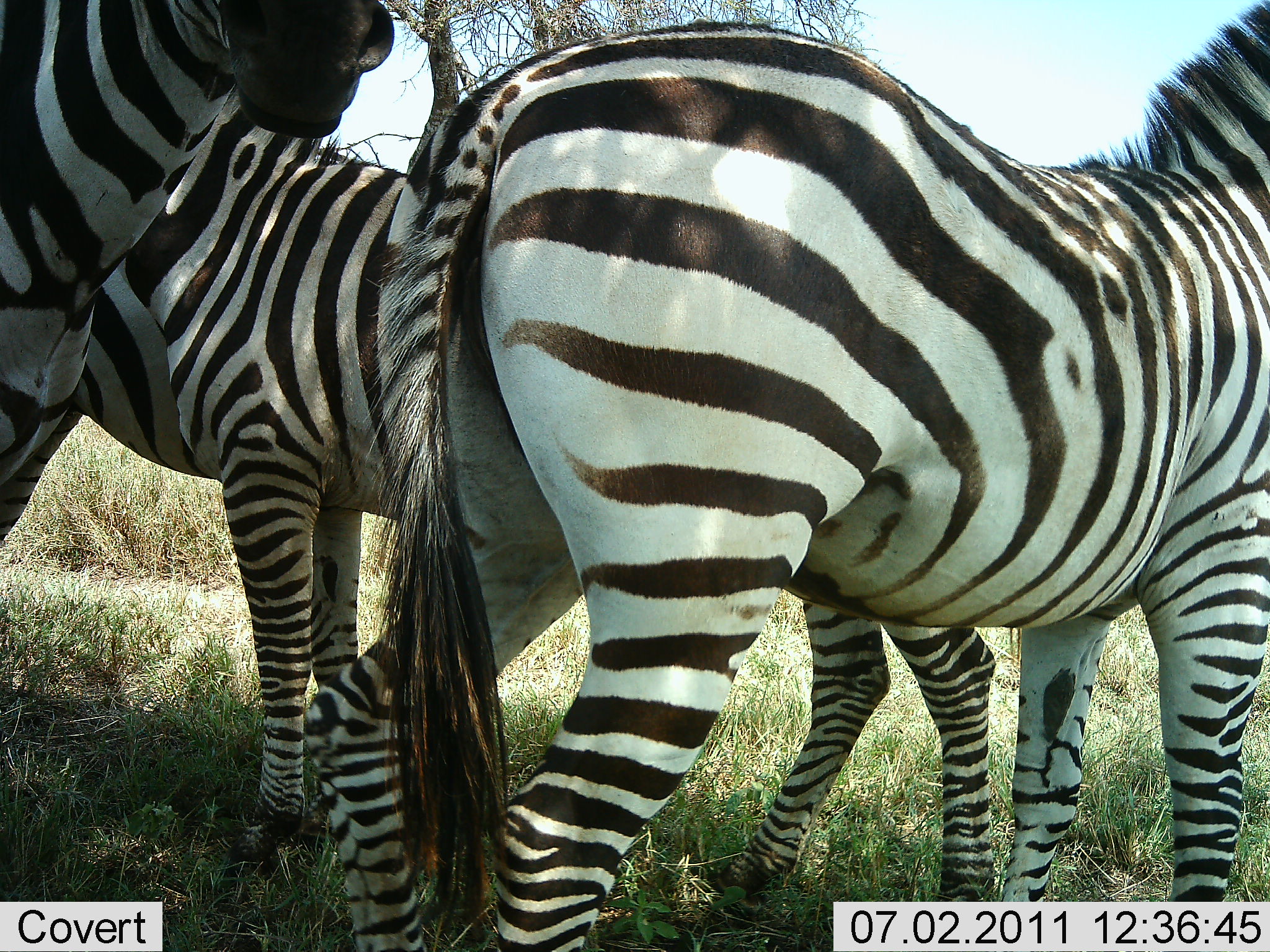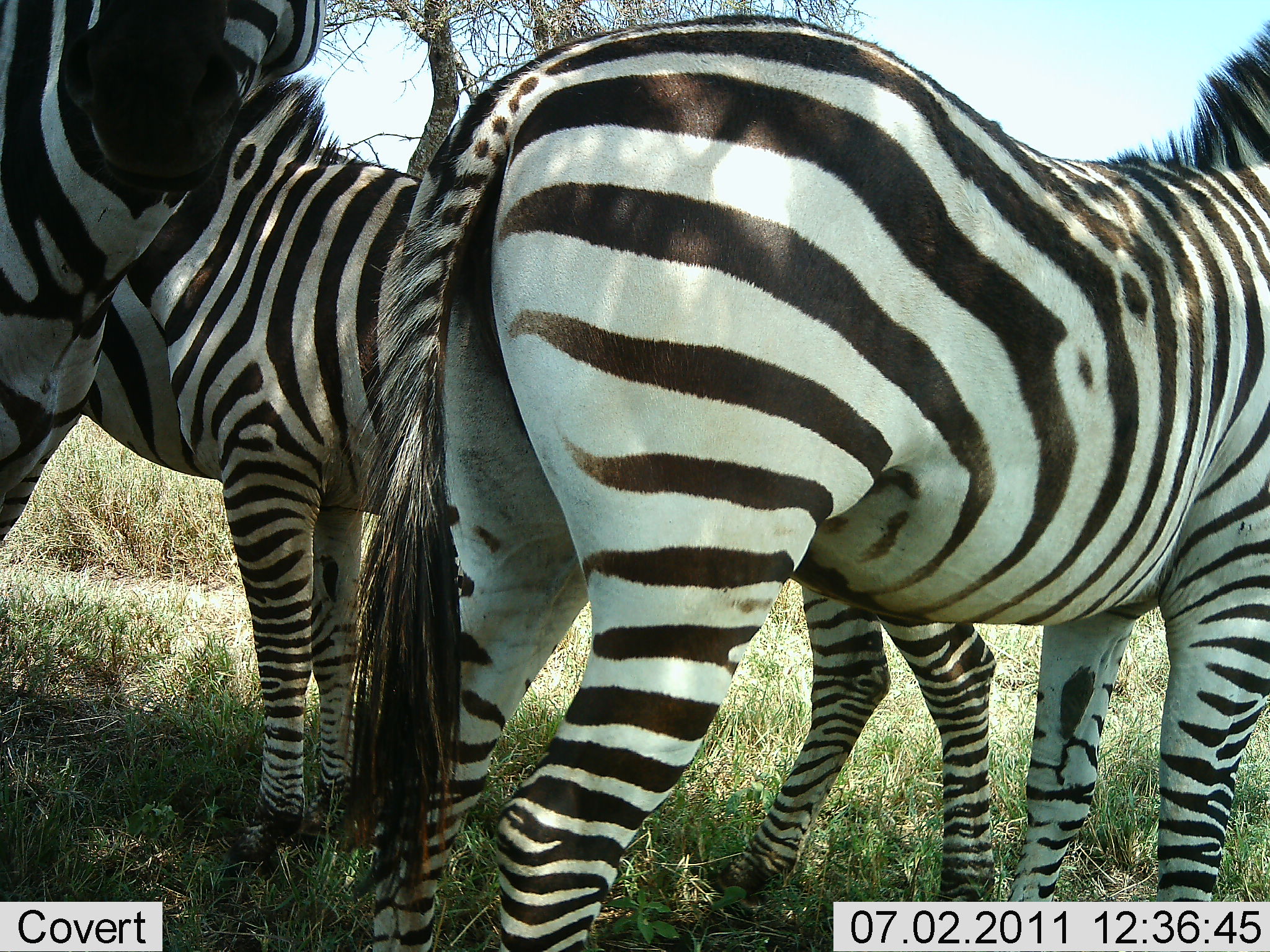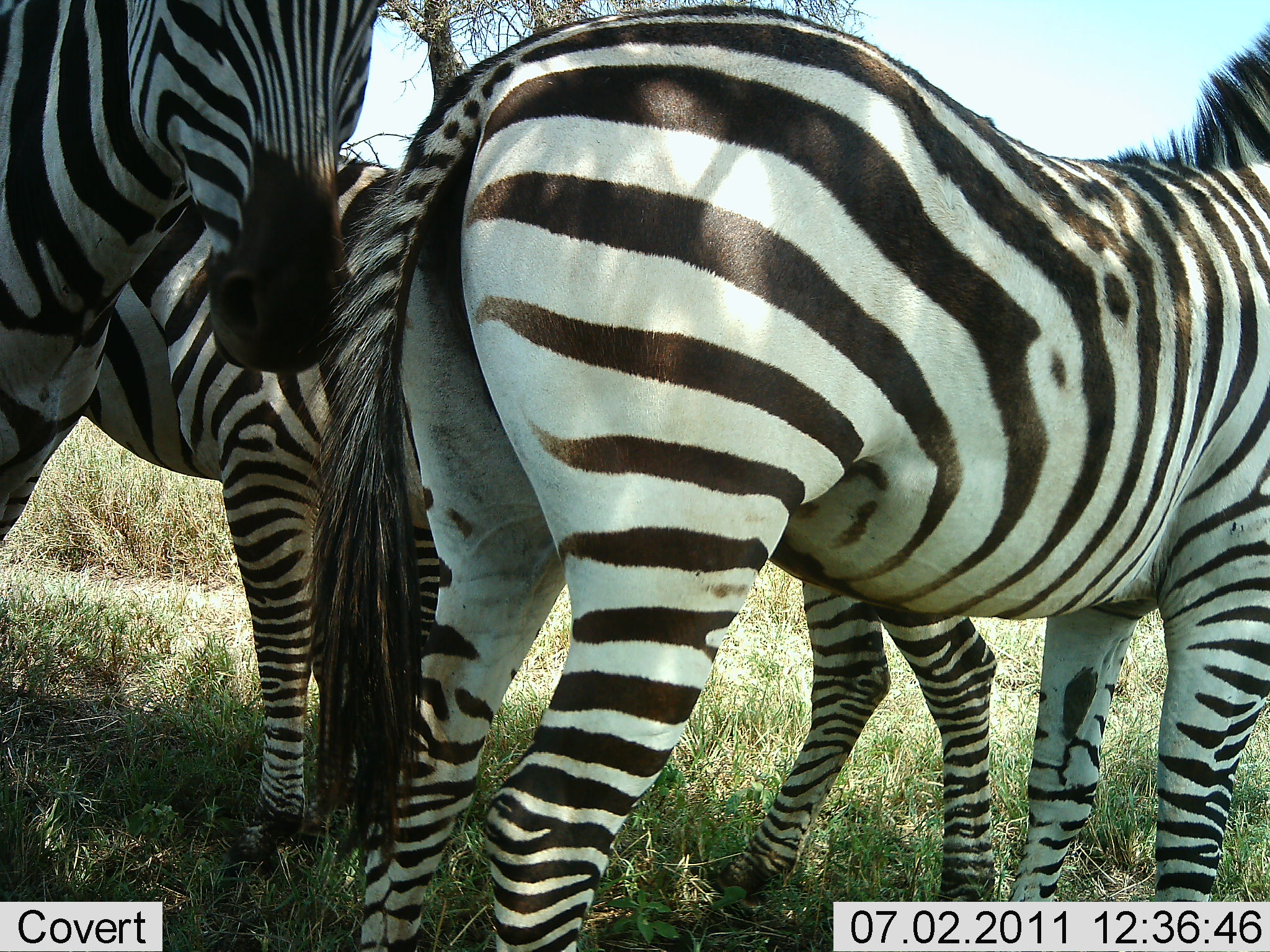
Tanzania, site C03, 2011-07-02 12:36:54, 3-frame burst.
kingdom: Animalia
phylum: Chordata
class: Mammalia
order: Perissodactyla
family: Equidae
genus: Equus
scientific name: Equus quagga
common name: plains zebra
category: zebra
Zebra (plains zebra) (Equus quagga), count 3. Behavior (volunteer vote fractions): standing 92%, resting 15%, moving 15%, interacting 0%. Young present (vote fraction): 0%. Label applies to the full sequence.